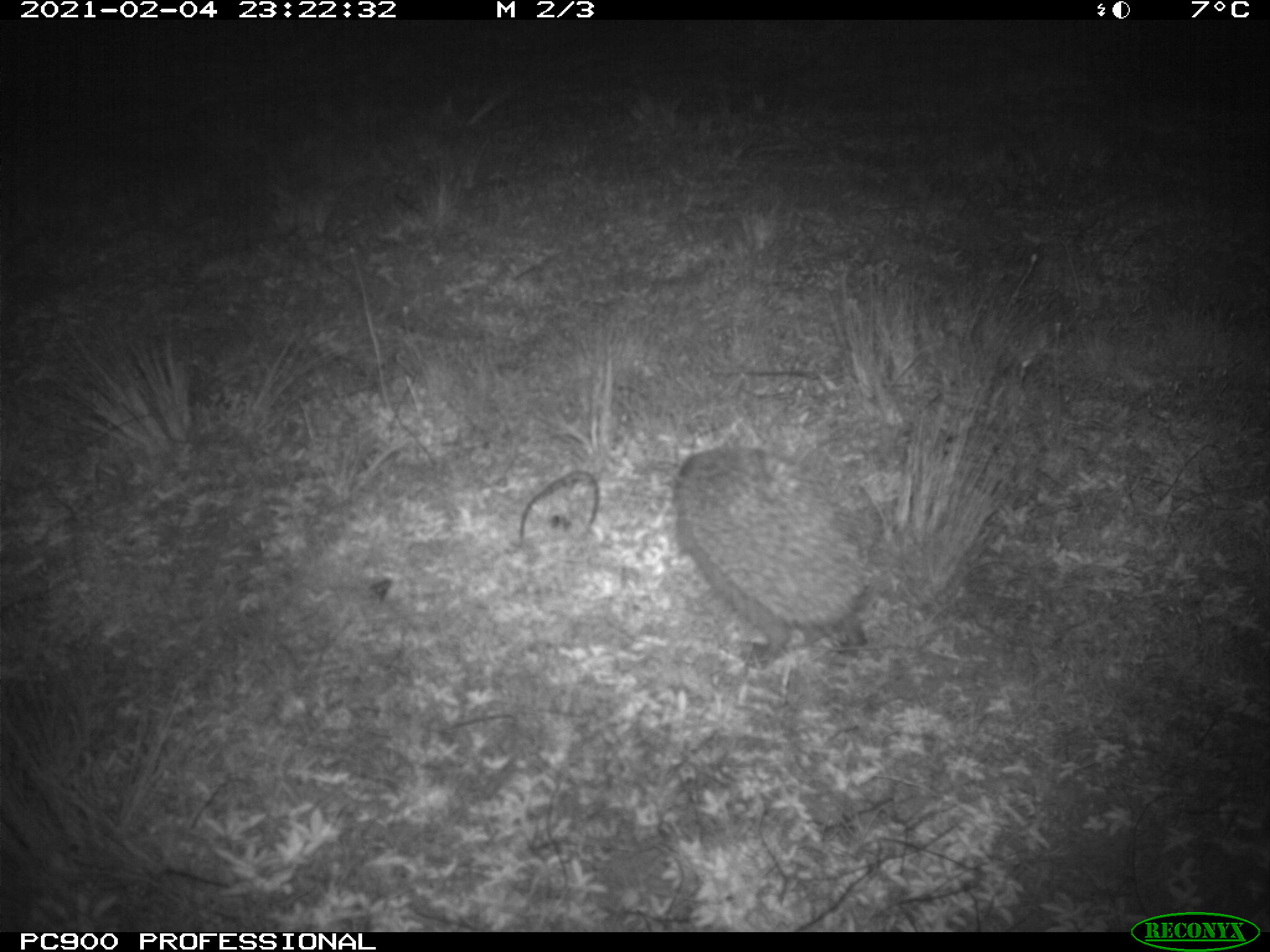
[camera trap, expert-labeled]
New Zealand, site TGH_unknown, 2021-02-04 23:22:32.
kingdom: Animalia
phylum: Chordata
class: Mammalia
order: Eulipotyphla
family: Erinaceidae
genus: Erinaceus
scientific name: Erinaceus europaeus europaeus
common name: european hedgehog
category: hedgehog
Hedgehog (european hedgehog) (Erinaceus europaeus europaeus).